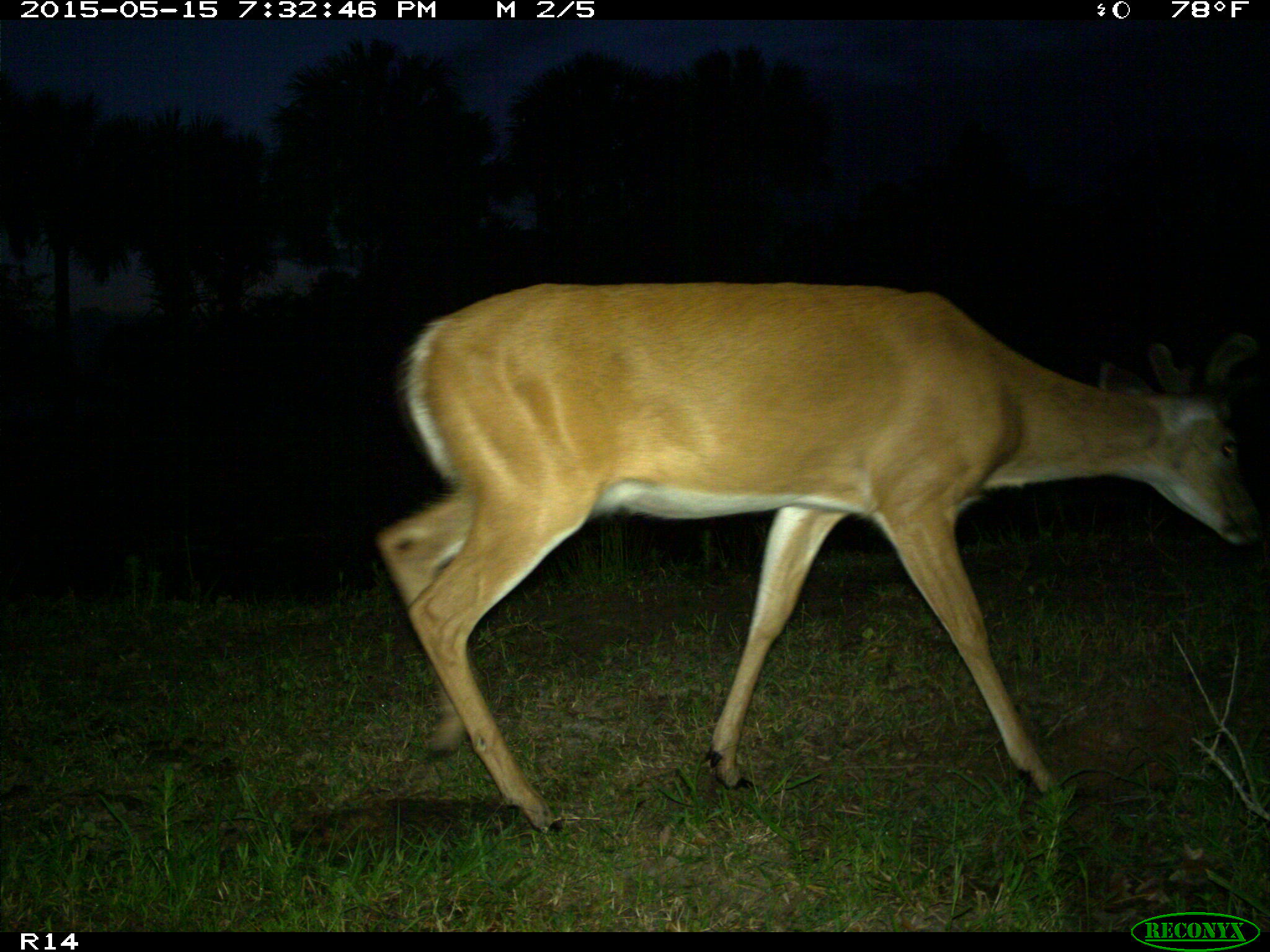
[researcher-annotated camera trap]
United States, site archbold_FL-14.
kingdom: Animalia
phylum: Chordata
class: Mammalia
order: Artiodactyla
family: Cervidae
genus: Odocoileus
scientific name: Odocoileus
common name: deer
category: unidentified deer